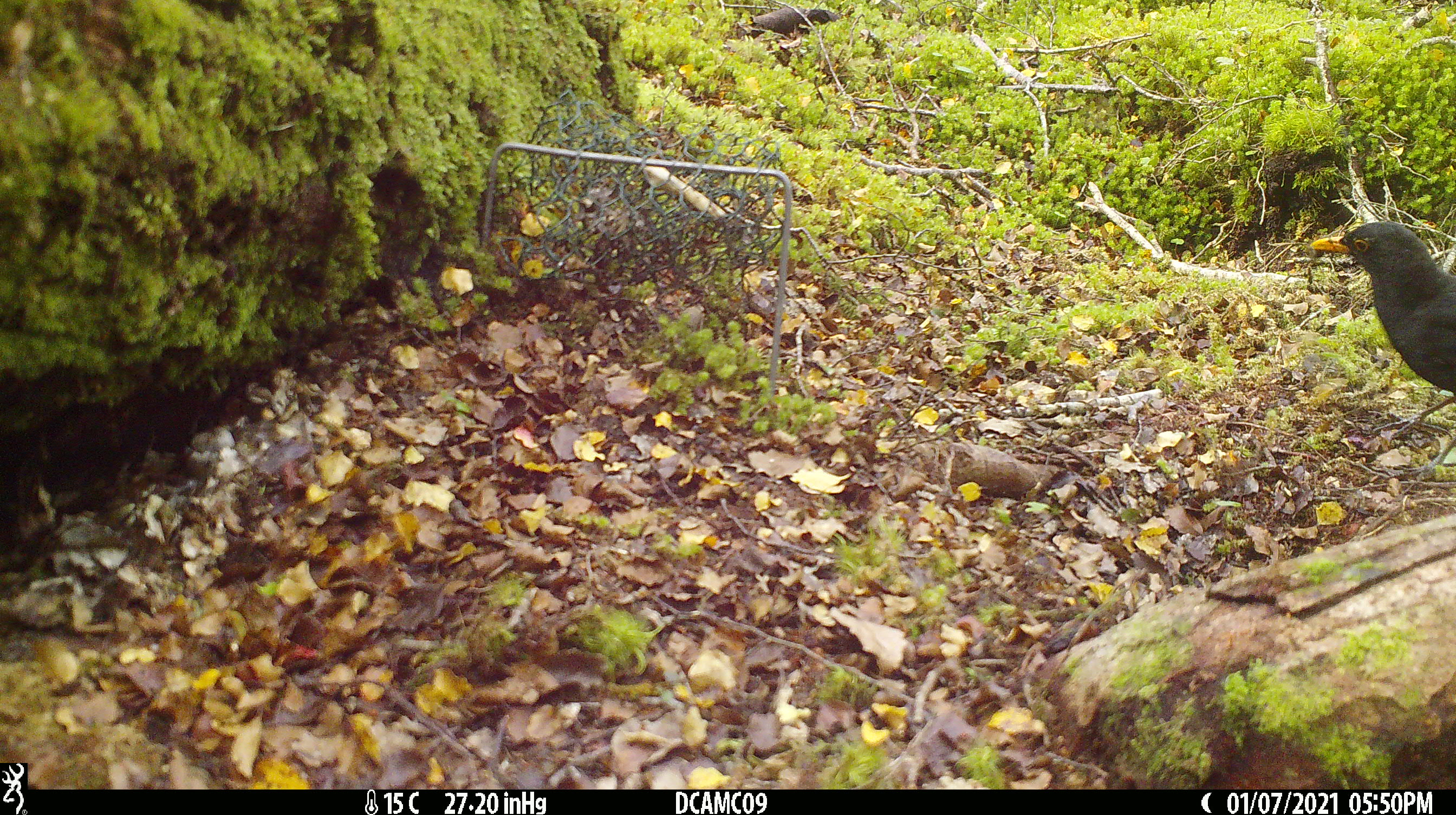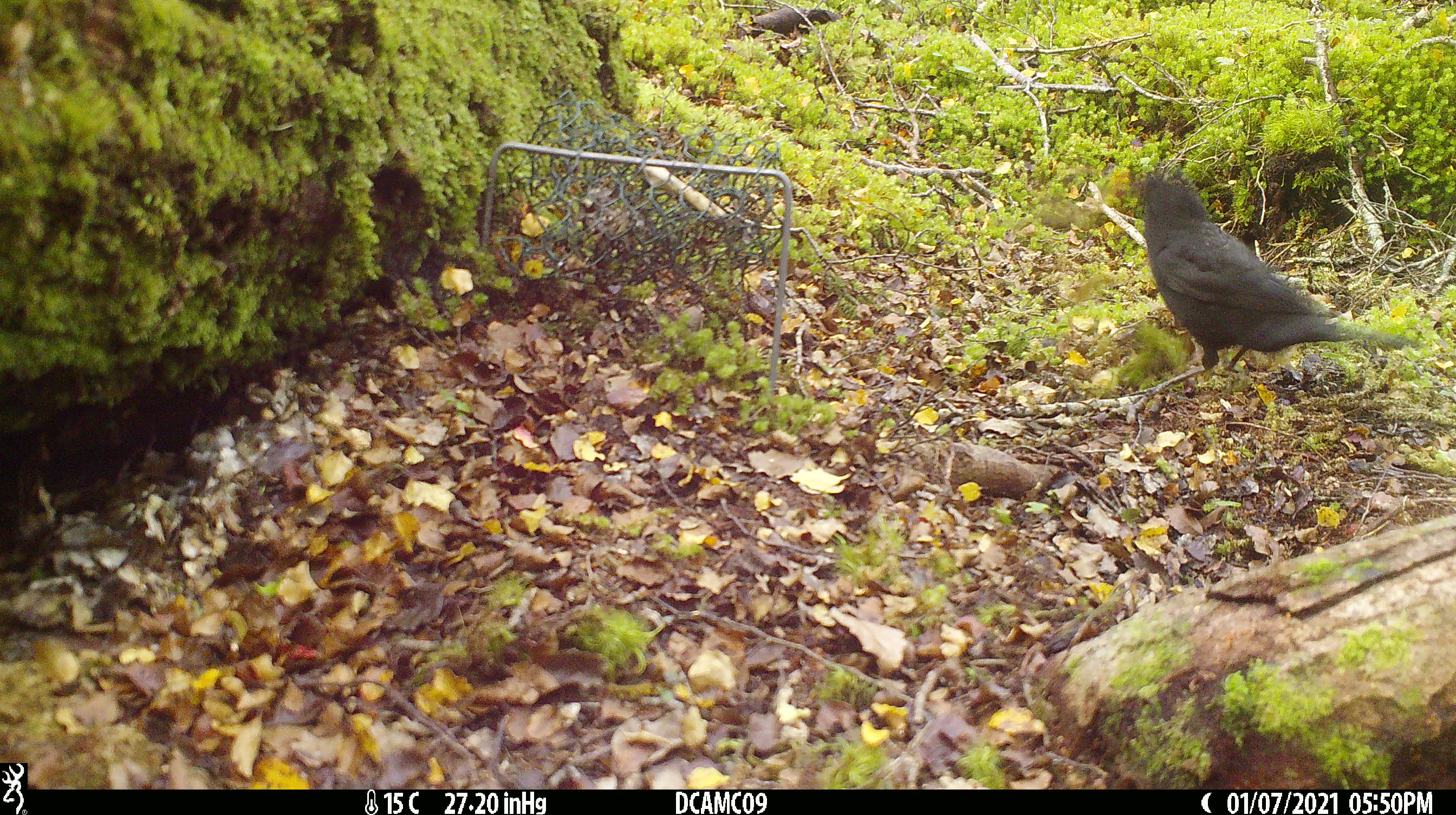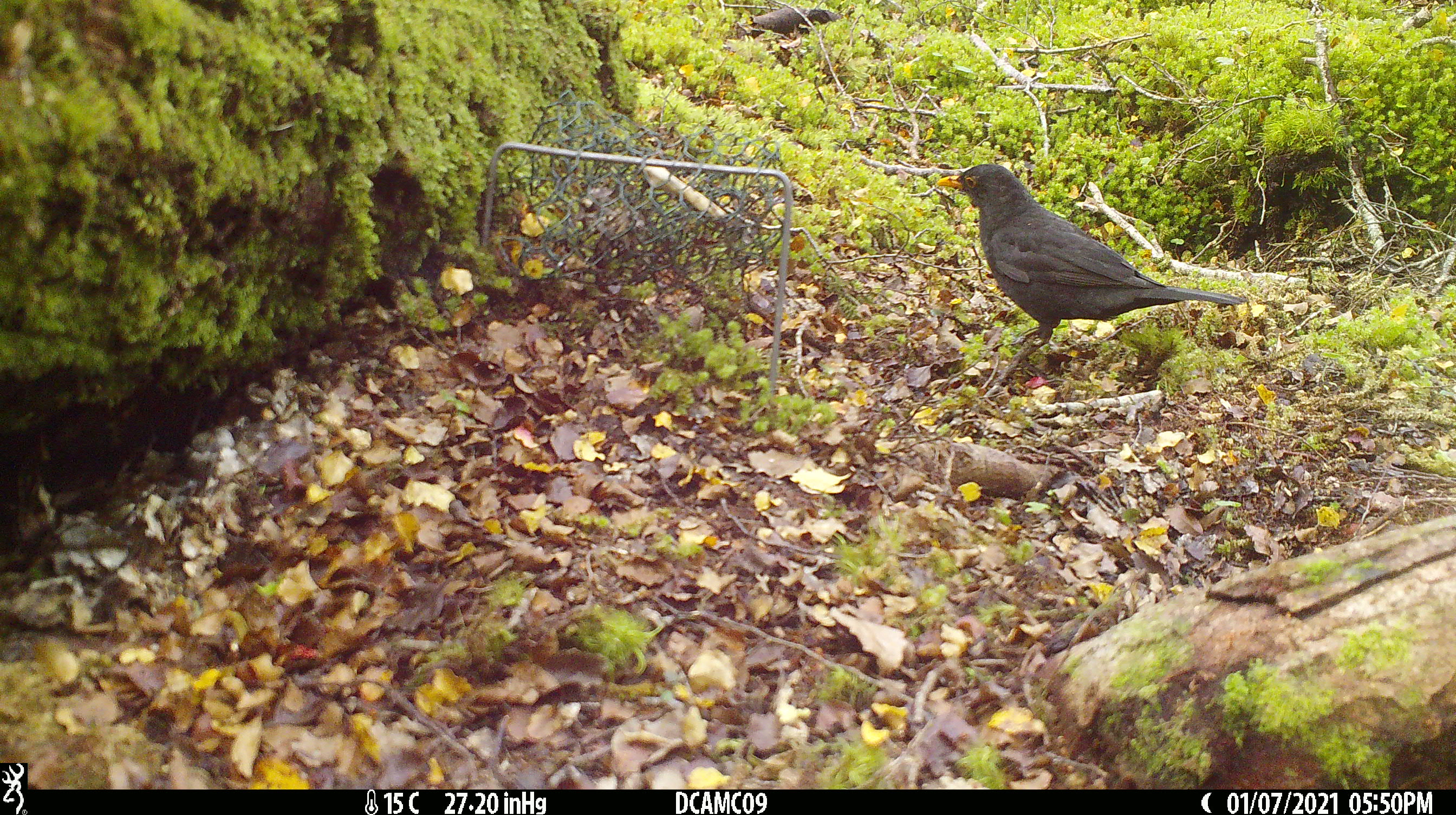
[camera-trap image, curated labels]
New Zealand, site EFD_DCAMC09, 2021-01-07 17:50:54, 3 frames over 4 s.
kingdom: Animalia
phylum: Chordata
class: Aves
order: Passeriformes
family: Turdidae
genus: Turdus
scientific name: Turdus merula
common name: eurasian blackbird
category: blackbird